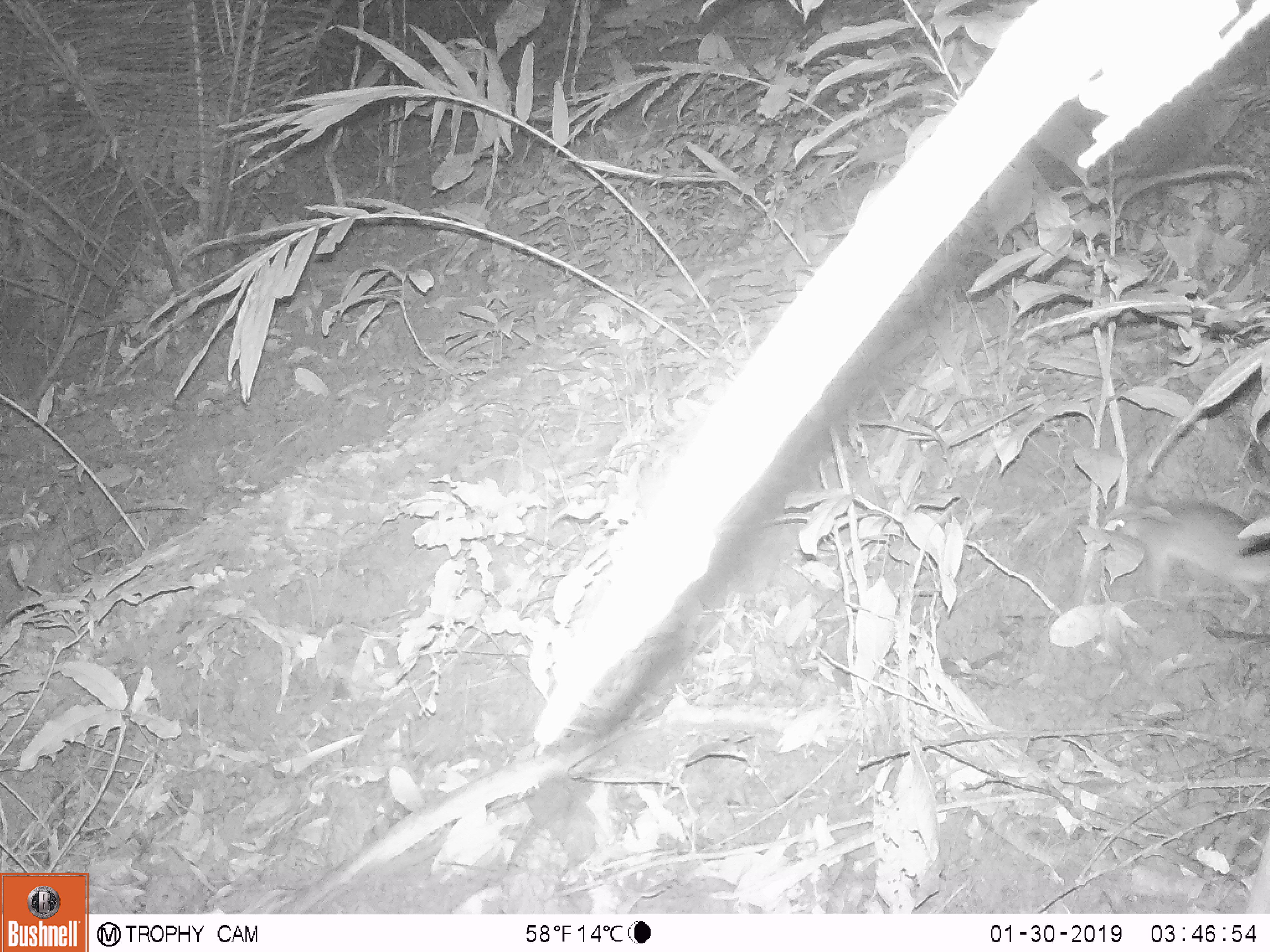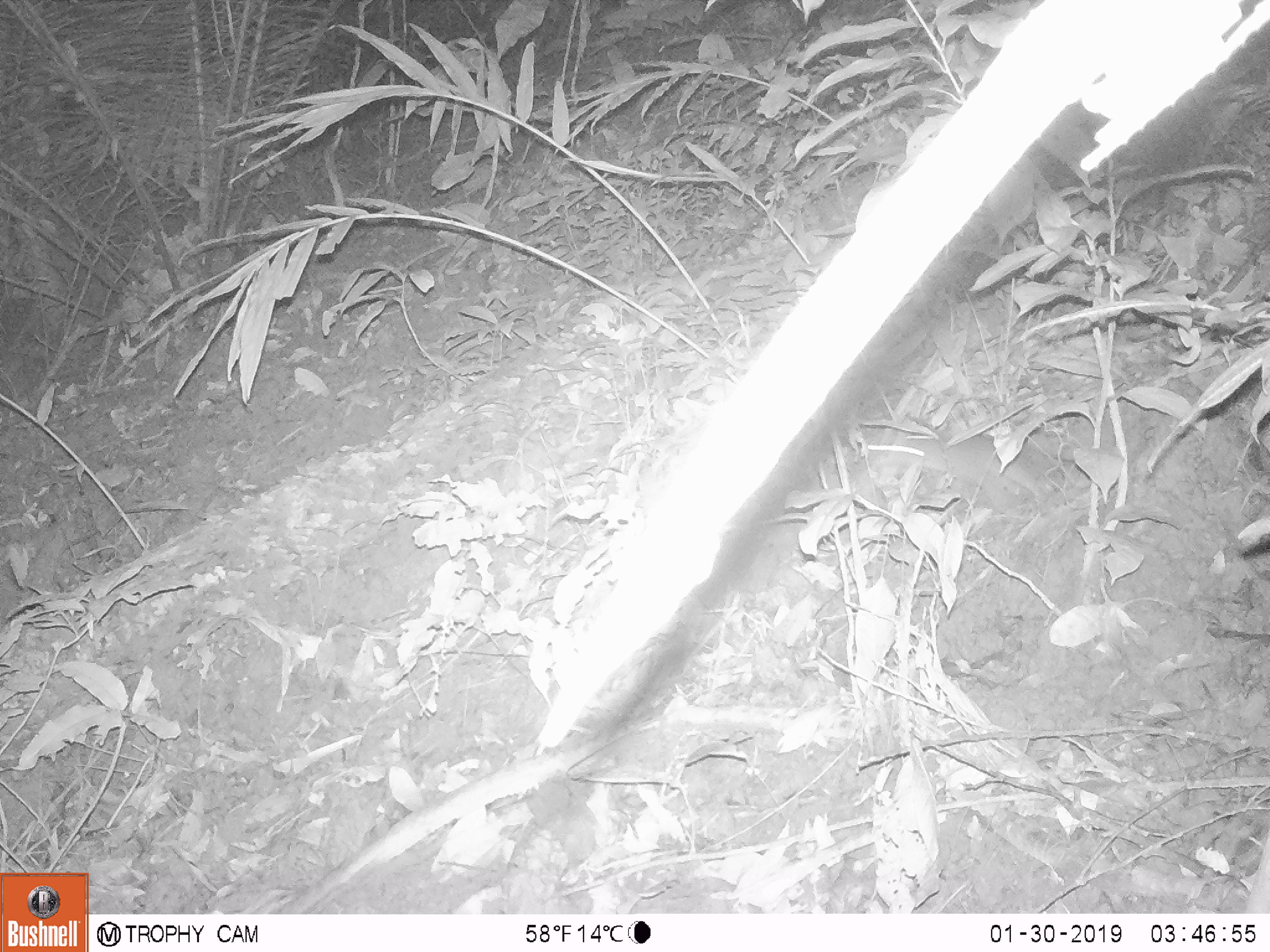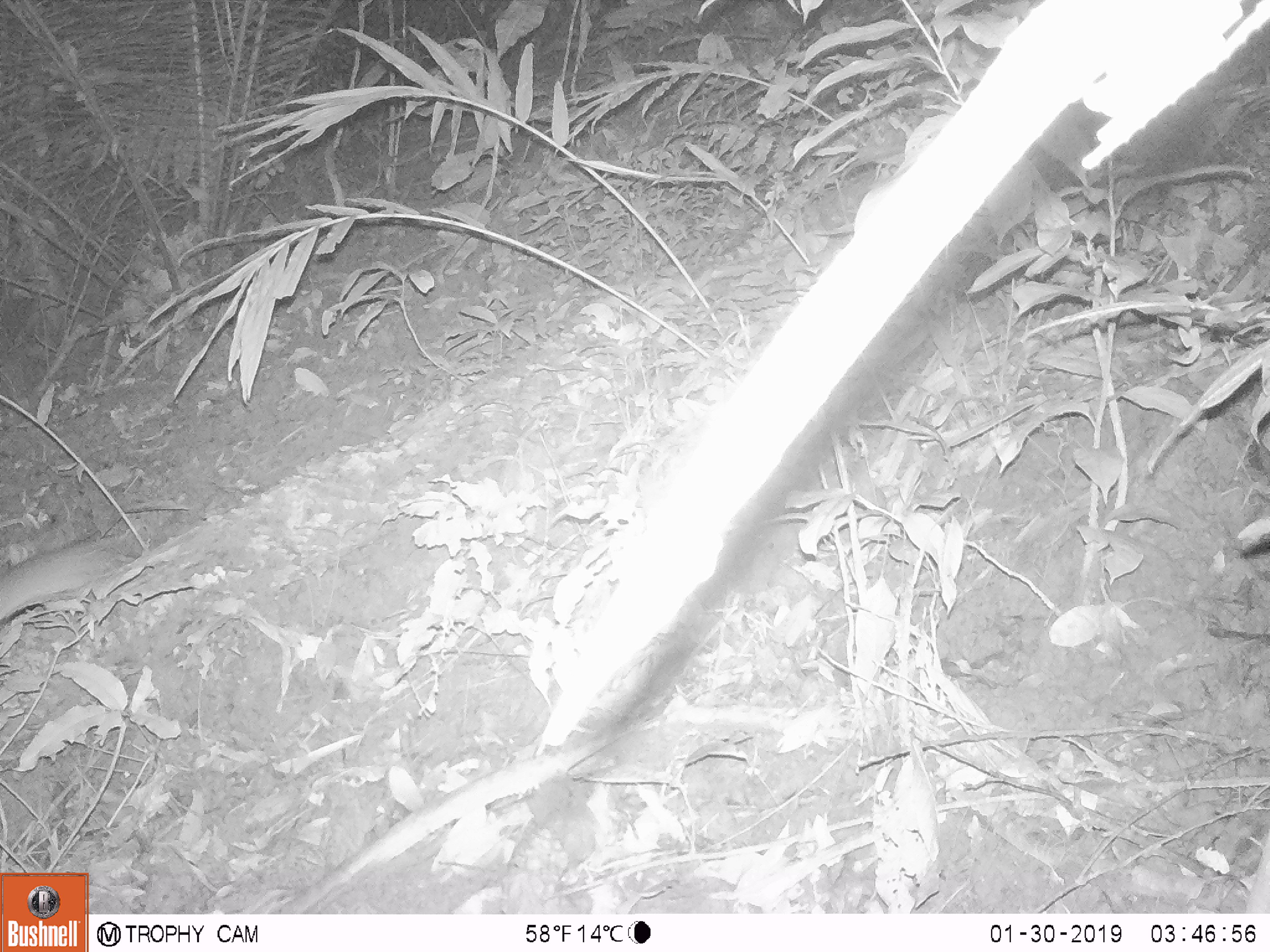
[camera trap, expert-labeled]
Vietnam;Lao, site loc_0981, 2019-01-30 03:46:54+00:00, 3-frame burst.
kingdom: Animalia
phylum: Chordata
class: Mammalia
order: Rodentia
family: Muridae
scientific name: Muridae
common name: old-world mice and rats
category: unidentified murid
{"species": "unidentified murid (old-world mice and rats) (Muridae)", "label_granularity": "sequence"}